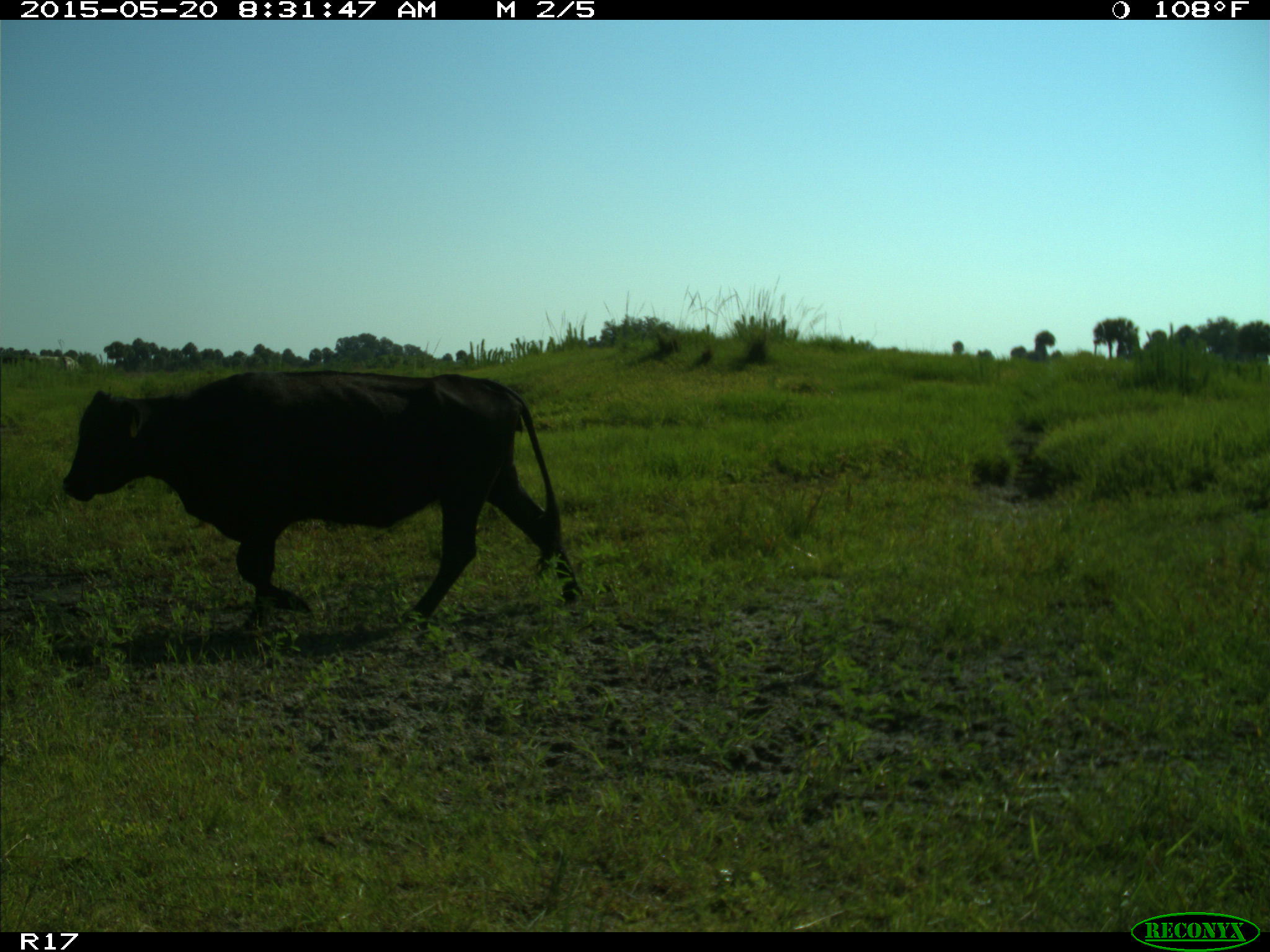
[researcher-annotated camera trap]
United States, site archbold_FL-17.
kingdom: Animalia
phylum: Chordata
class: Mammalia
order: Artiodactyla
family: Bovidae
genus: Bos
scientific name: Bos taurus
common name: domestic cow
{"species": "Bos taurus (domestic cow)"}